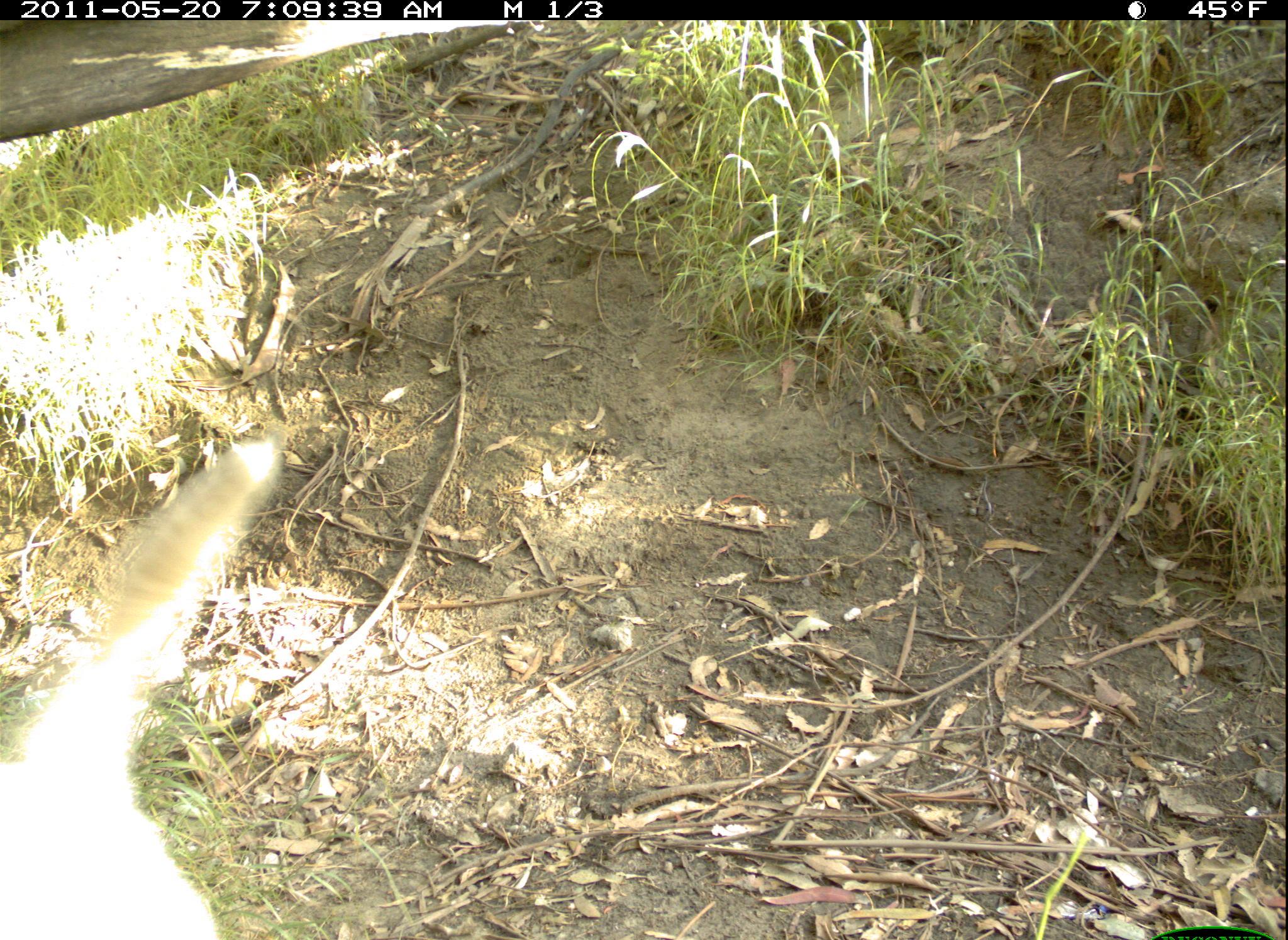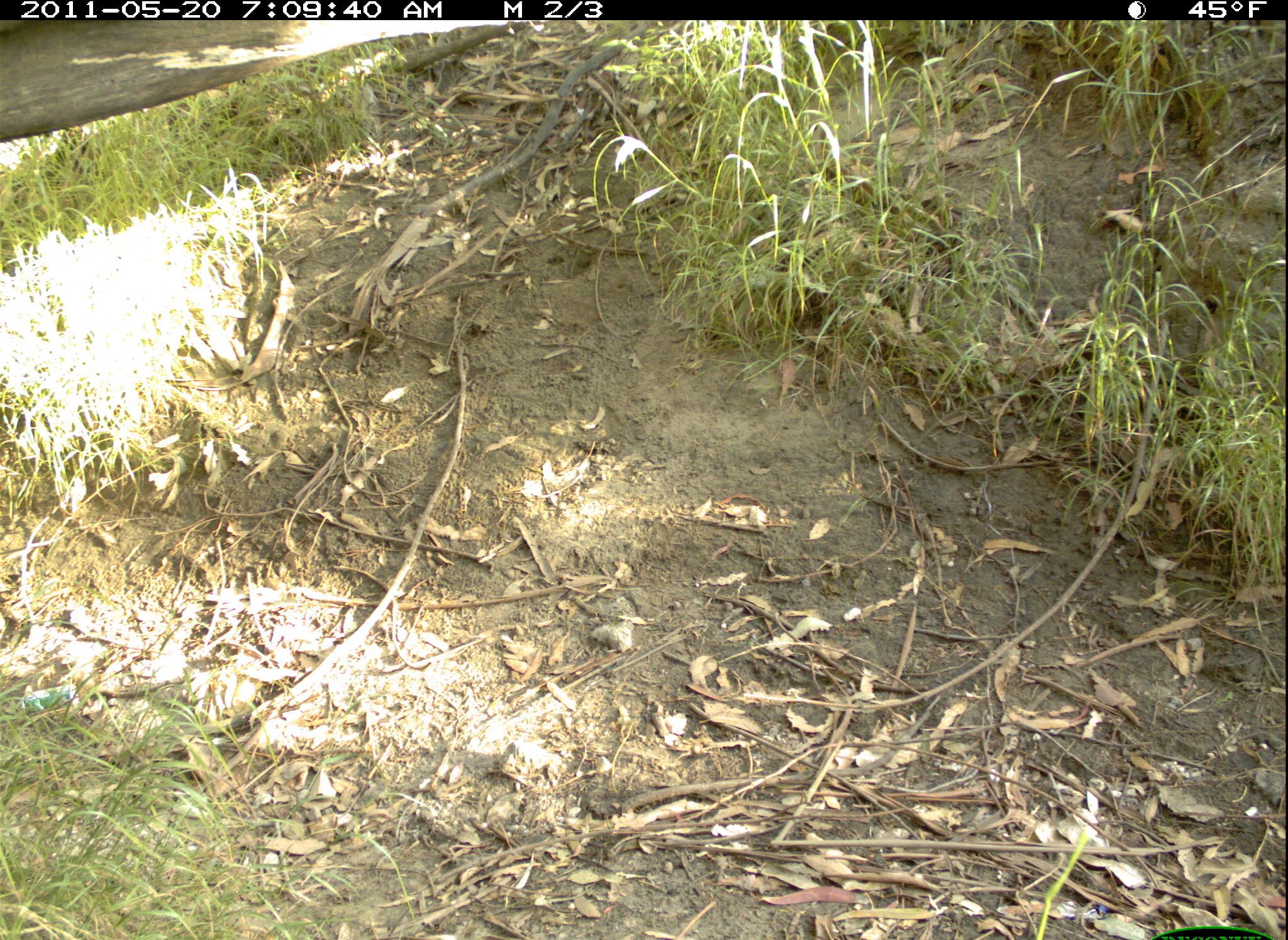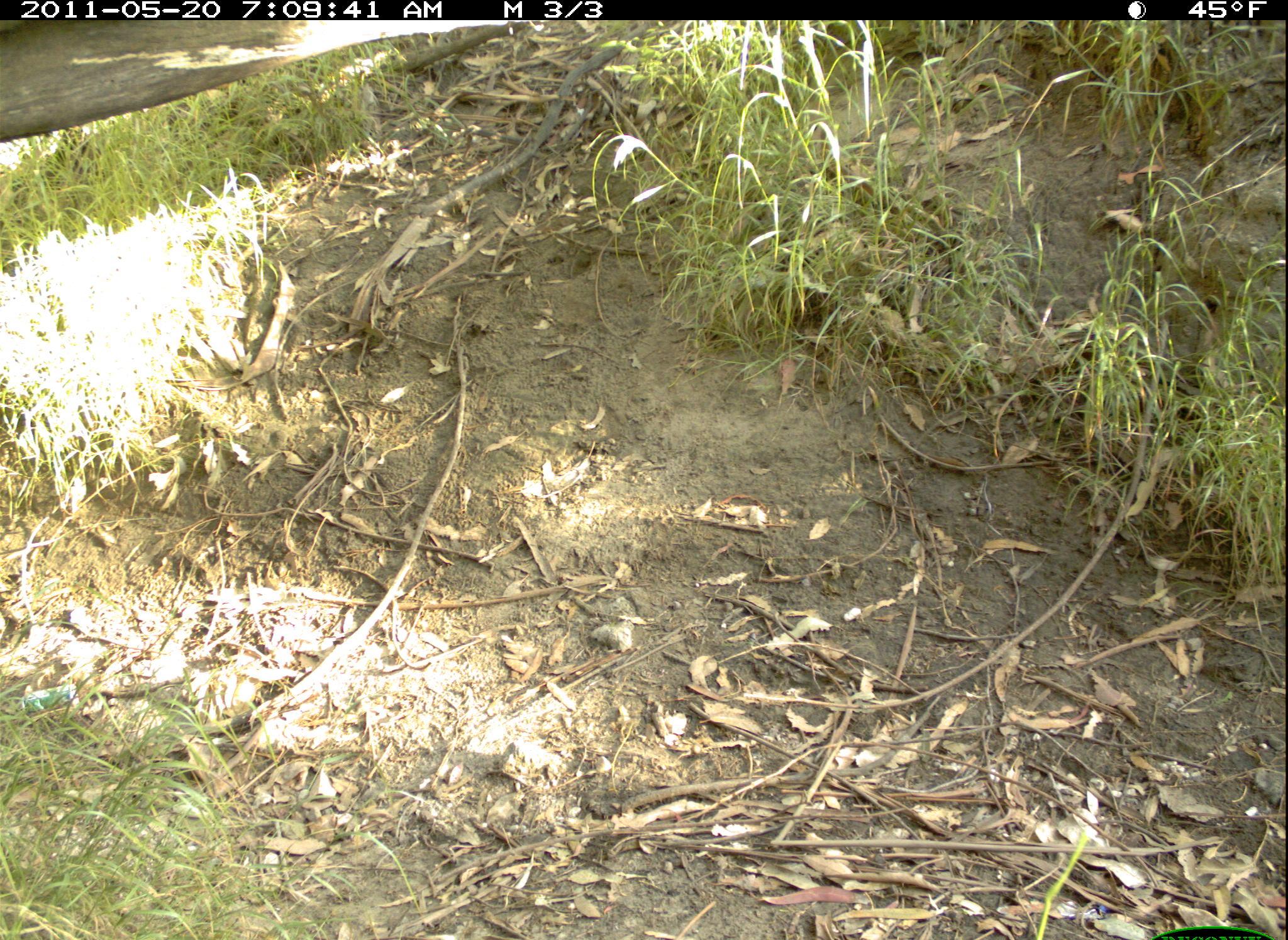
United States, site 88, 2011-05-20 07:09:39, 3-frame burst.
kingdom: Animalia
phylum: Chordata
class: Mammalia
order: Carnivora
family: Canidae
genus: Canis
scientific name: Canis familiaris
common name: domestic dog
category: dog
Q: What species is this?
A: Dog (domestic dog) (Canis familiaris).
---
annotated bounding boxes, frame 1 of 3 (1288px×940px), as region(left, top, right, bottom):
dog: region(8, 422, 306, 933)